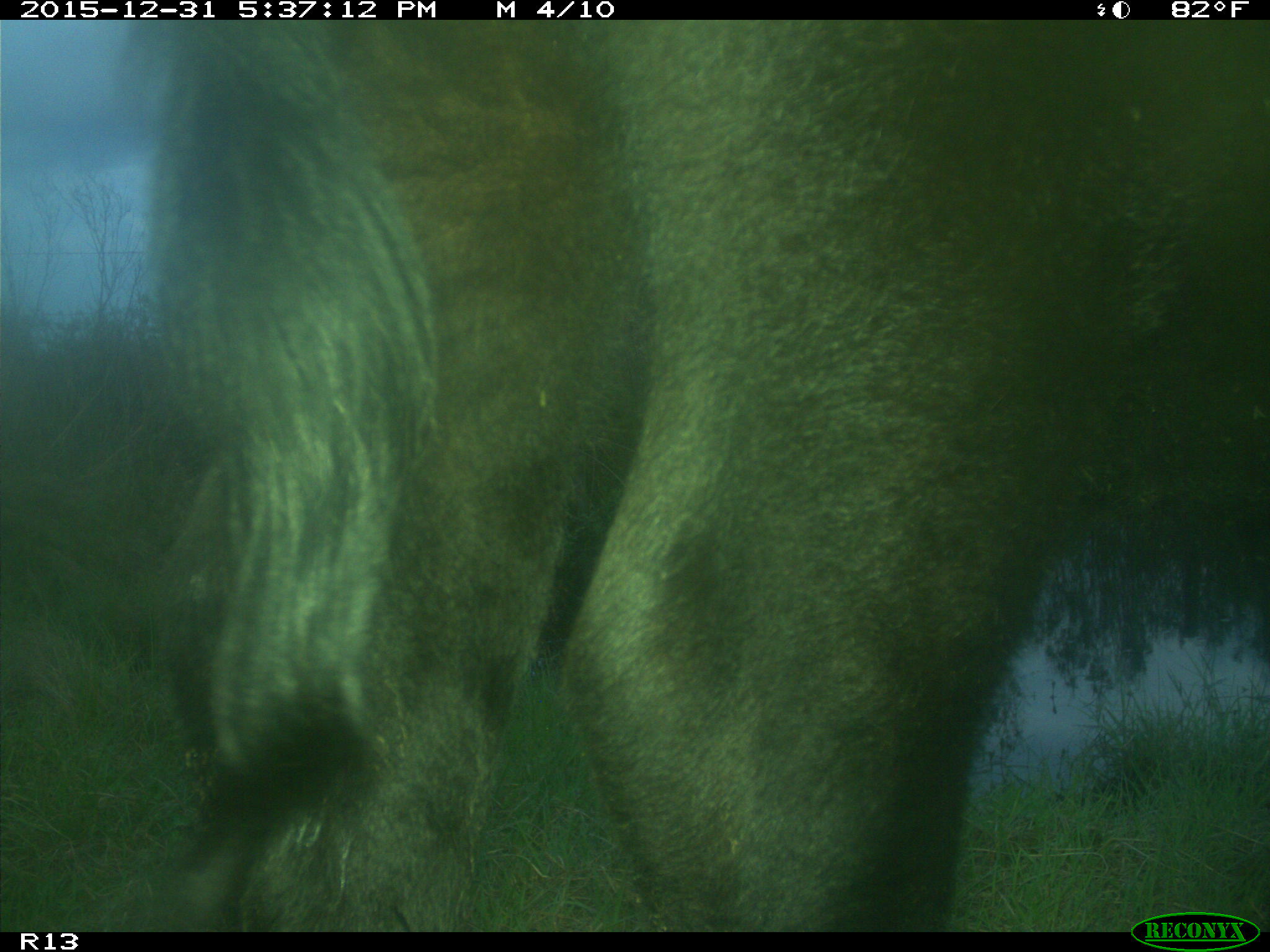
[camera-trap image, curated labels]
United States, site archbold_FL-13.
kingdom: Animalia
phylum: Chordata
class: Mammalia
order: Artiodactyla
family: Bovidae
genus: Bos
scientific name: Bos taurus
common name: domestic cow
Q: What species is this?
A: Bos taurus (domestic cow).